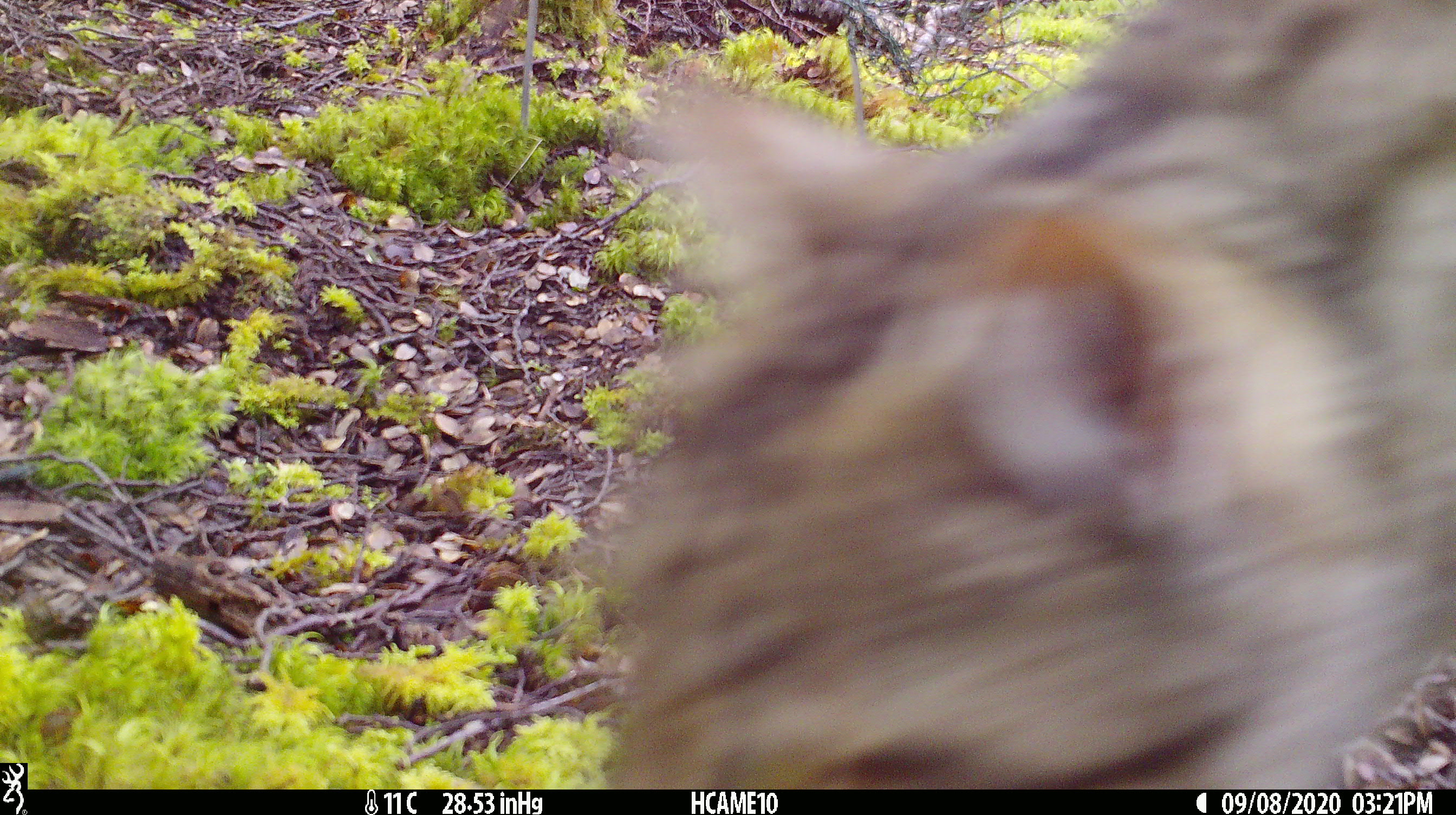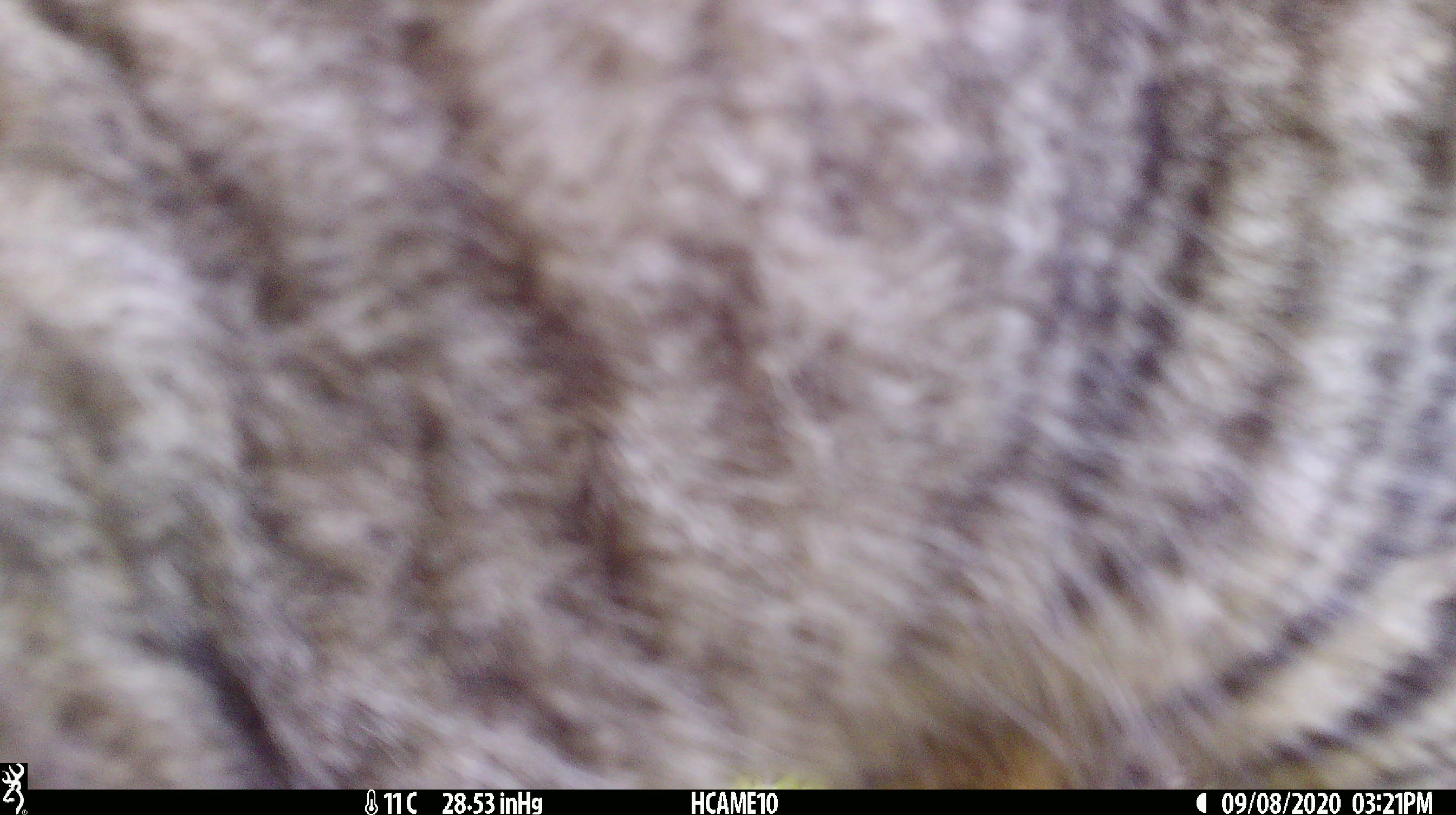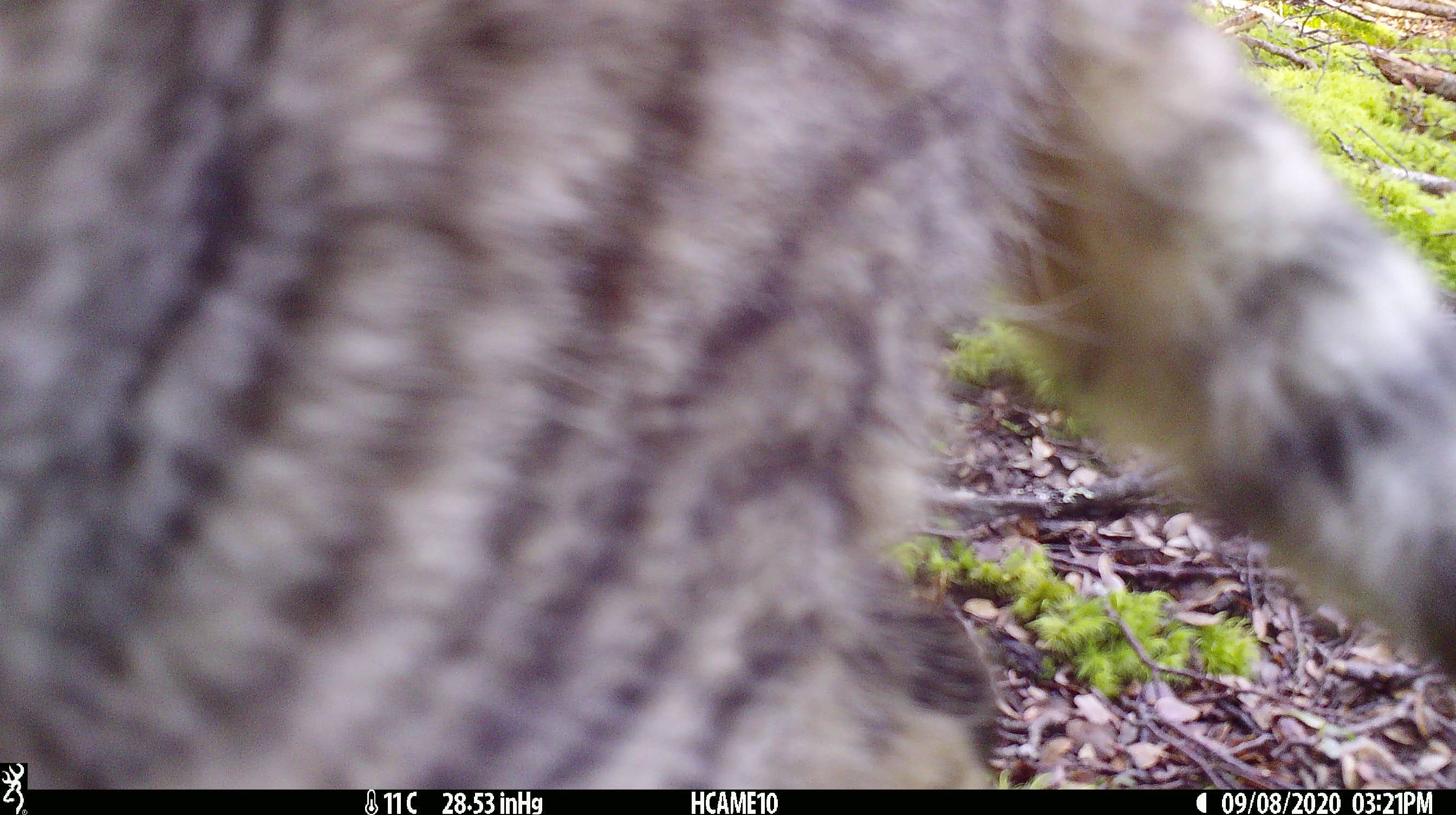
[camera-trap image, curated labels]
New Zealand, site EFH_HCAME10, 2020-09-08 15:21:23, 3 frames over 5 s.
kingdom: Animalia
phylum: Chordata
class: Mammalia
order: Carnivora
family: Felidae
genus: Felis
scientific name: Felis catus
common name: domestic cat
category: cat